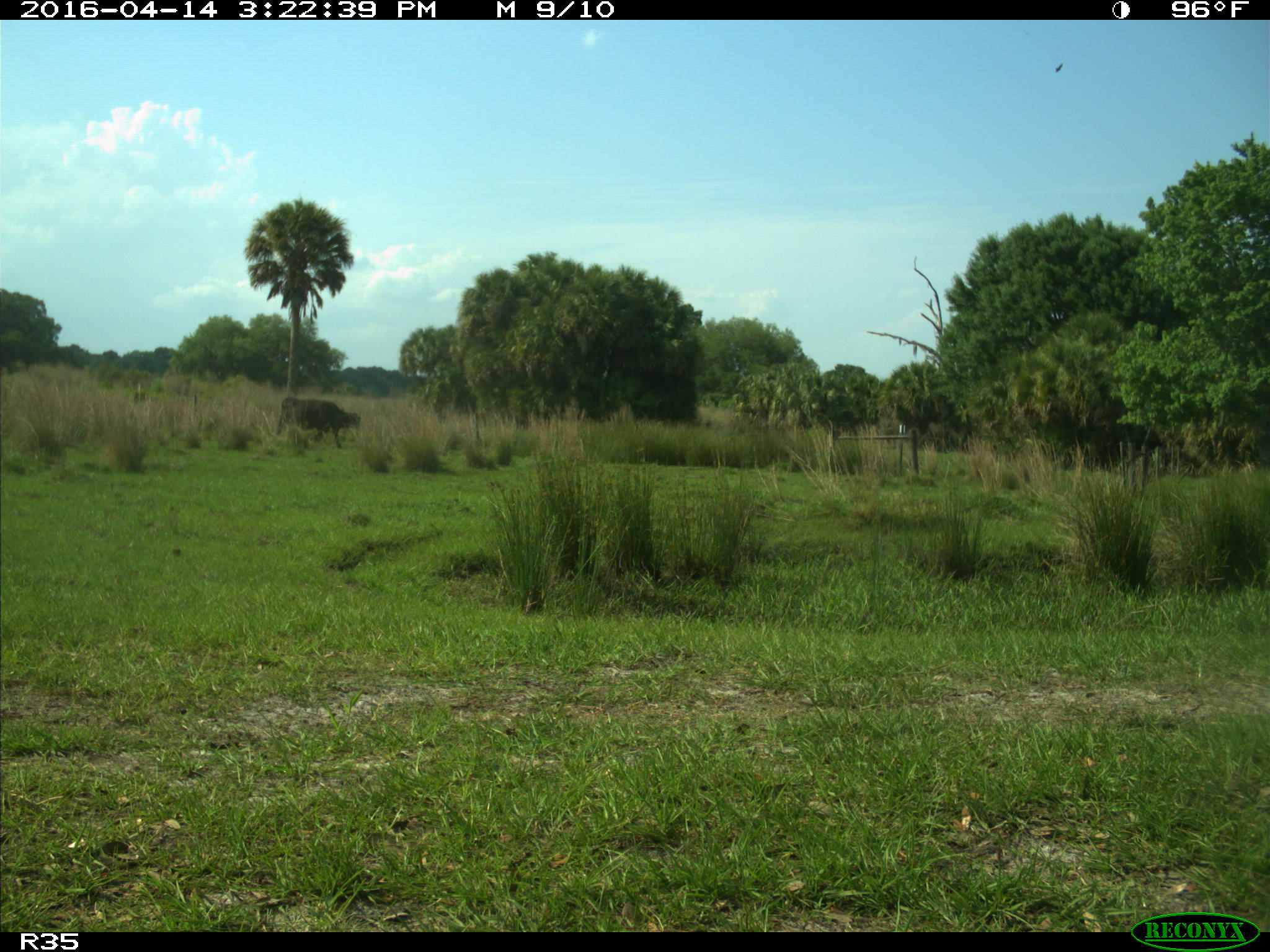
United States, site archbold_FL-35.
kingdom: Animalia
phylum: Chordata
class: Mammalia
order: Artiodactyla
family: Bovidae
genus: Bos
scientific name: Bos taurus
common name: domestic cow